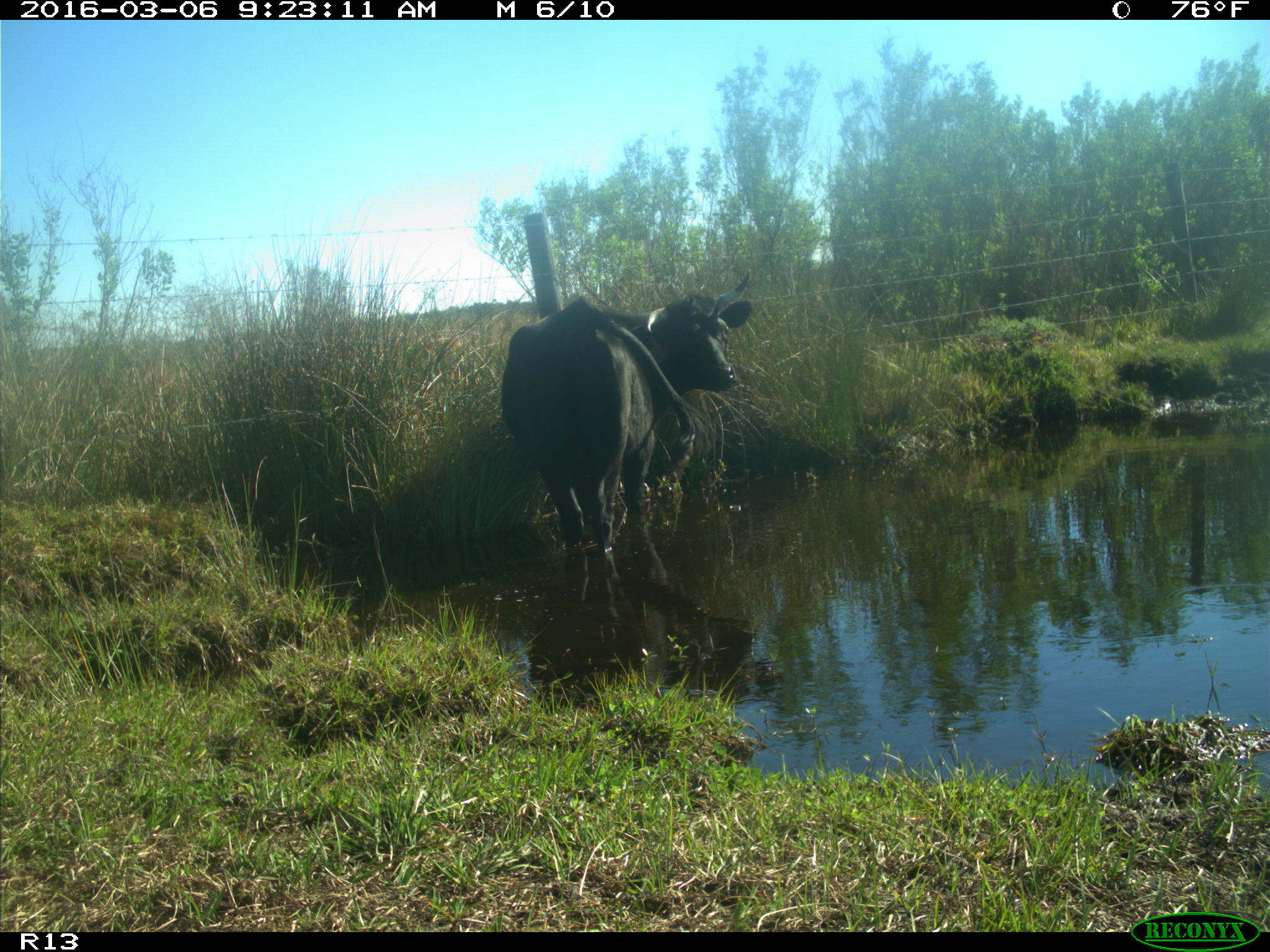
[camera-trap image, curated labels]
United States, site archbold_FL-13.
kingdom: Animalia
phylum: Chordata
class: Mammalia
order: Artiodactyla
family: Bovidae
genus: Bos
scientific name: Bos taurus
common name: domestic cow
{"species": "Bos taurus (domestic cow)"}